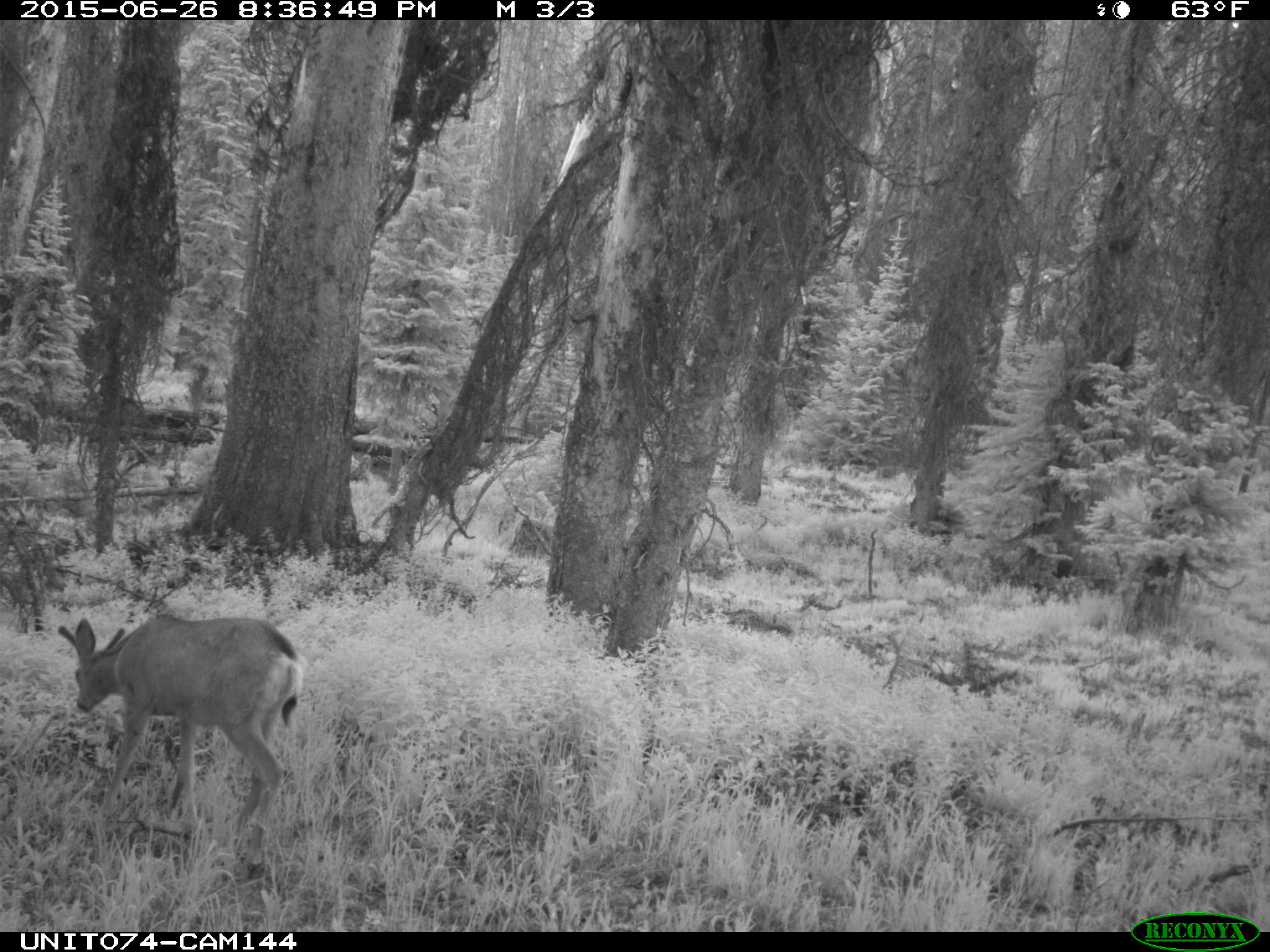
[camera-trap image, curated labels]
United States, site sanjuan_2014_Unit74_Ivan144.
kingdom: Animalia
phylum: Chordata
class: Mammalia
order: Artiodactyla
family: Cervidae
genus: Odocoileus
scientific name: Odocoileus hemionus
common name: mule deer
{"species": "Odocoileus hemionus (mule deer)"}